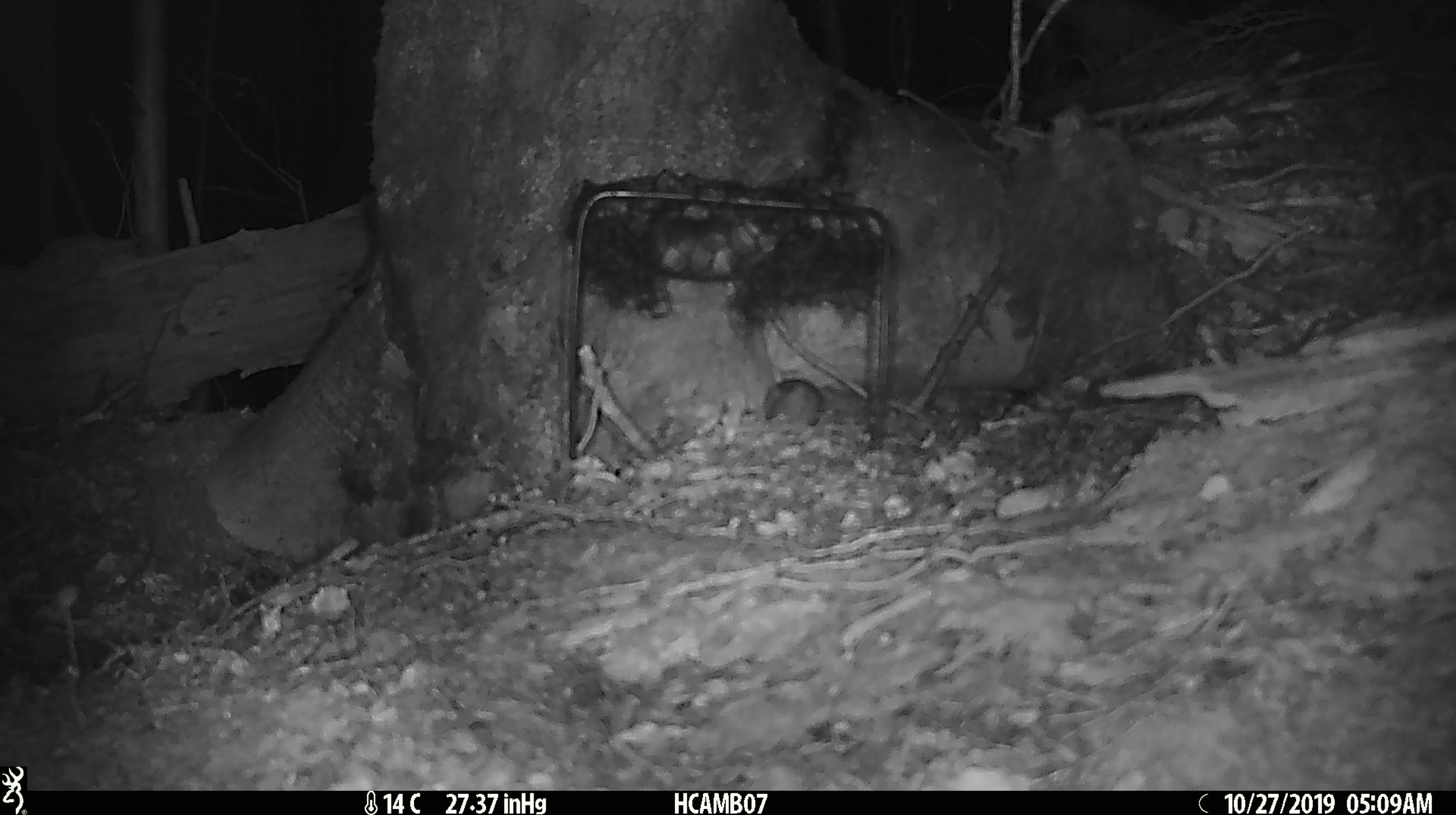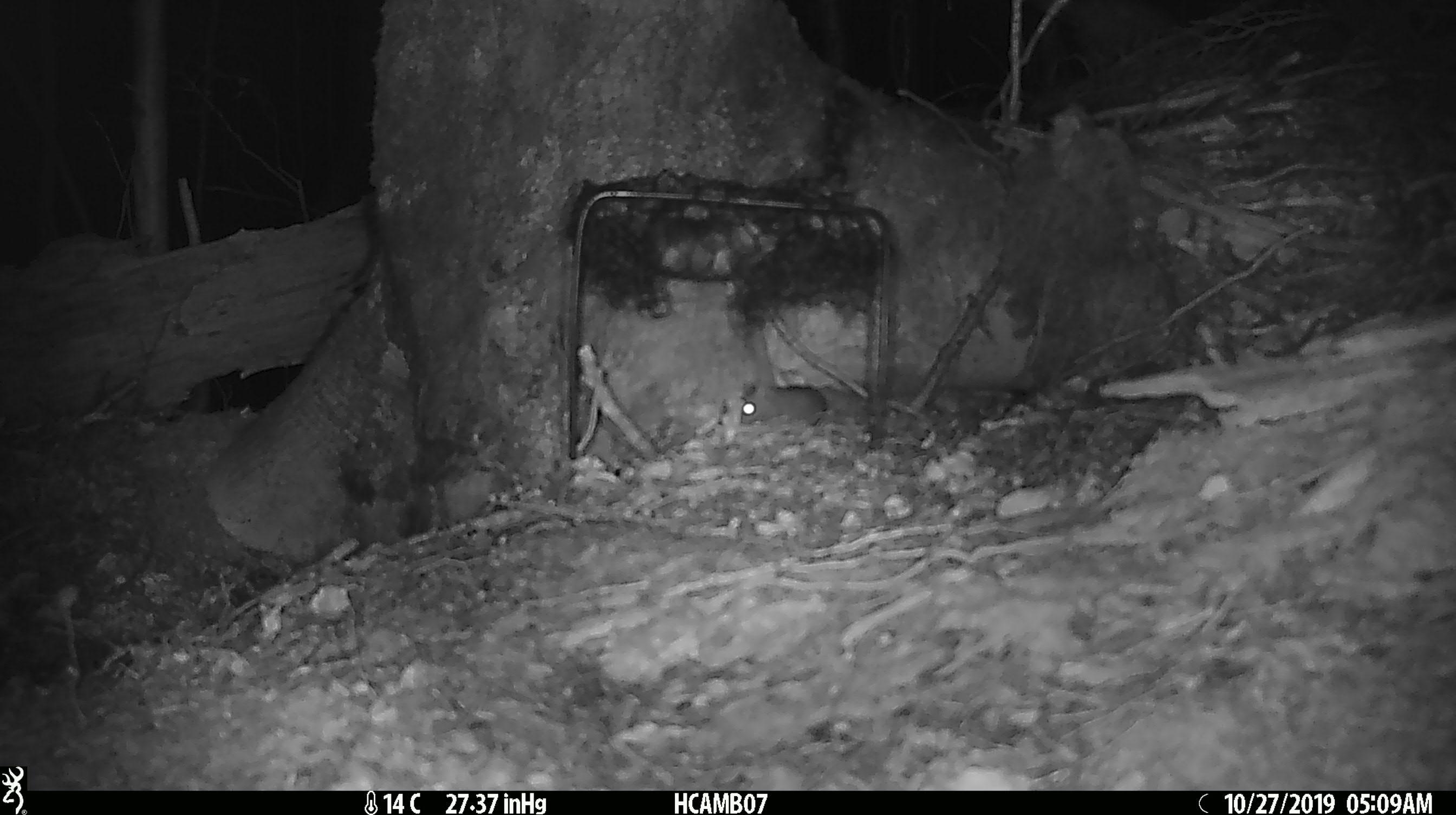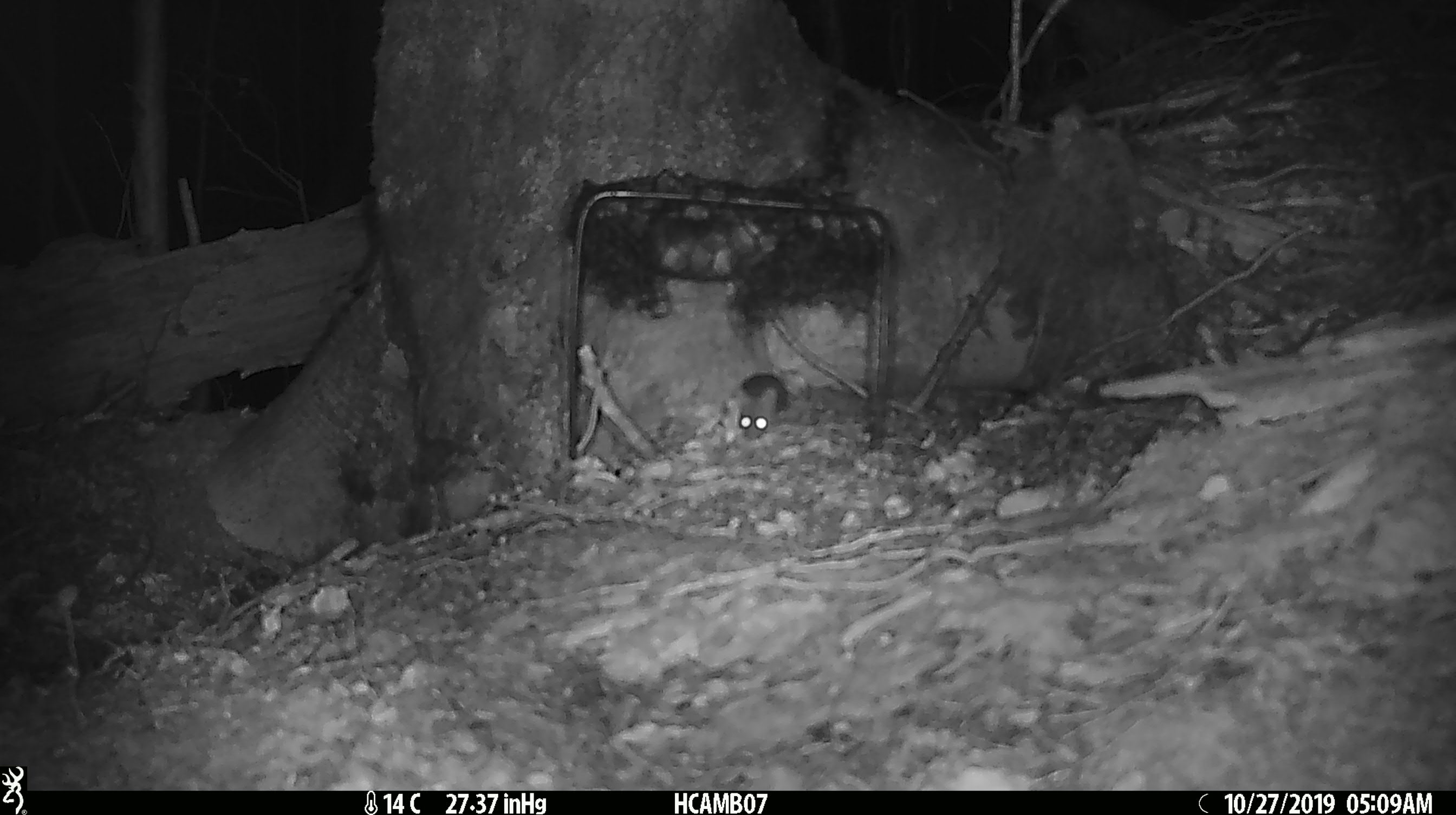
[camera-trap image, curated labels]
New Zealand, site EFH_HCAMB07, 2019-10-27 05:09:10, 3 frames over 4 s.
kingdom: Animalia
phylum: Chordata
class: Mammalia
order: Rodentia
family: Muridae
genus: Mus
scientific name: Mus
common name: mouse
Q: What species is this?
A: Mouse (Mus).